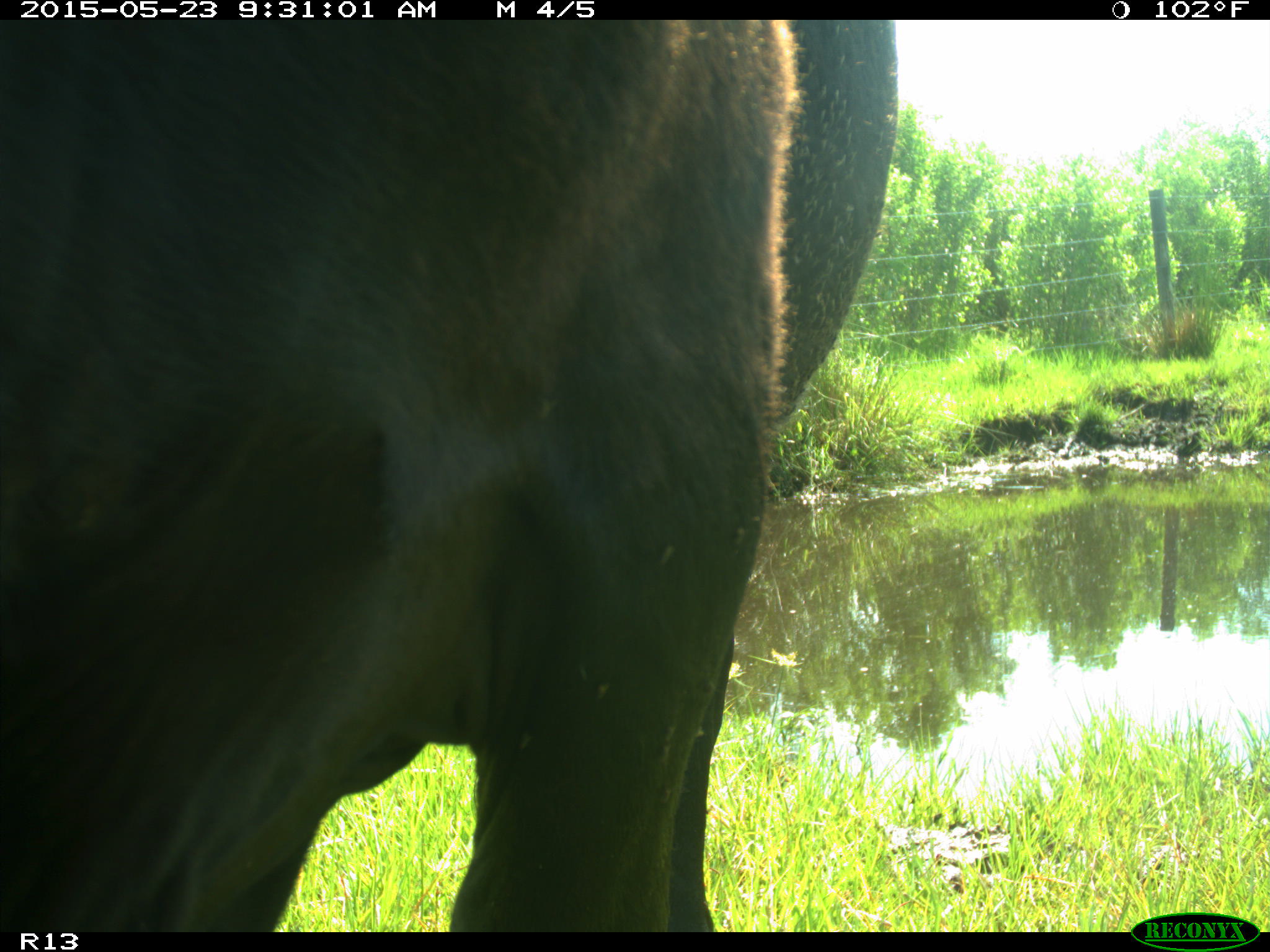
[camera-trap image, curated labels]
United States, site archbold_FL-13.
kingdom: Animalia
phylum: Chordata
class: Mammalia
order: Artiodactyla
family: Bovidae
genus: Bos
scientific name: Bos taurus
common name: domestic cow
Bos taurus (domestic cow).